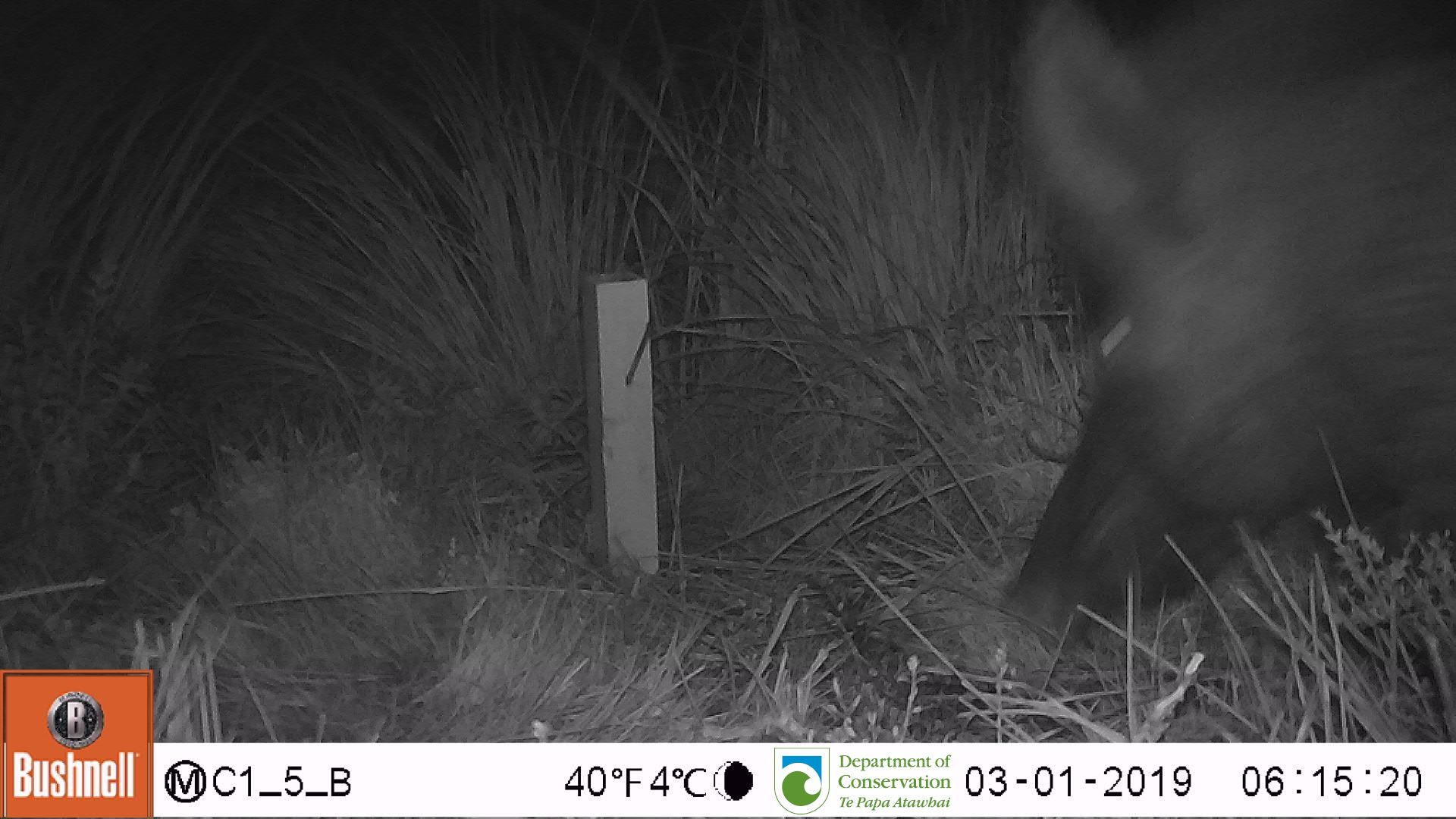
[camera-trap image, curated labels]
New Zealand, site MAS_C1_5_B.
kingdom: Animalia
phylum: Chordata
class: Mammalia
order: Artiodactyla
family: Suidae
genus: Sus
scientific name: Sus scrofa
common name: pig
Pig (Sus scrofa).